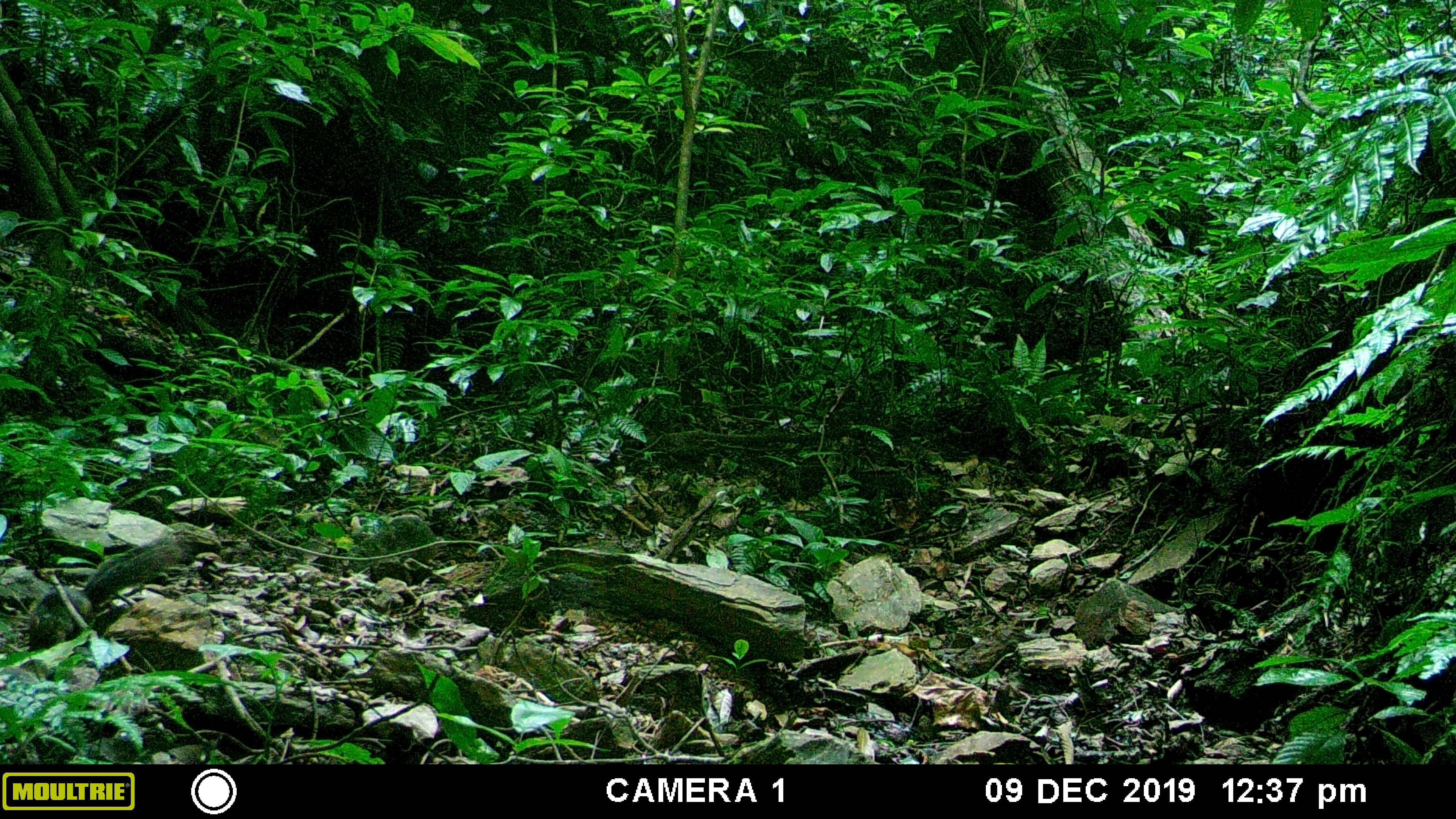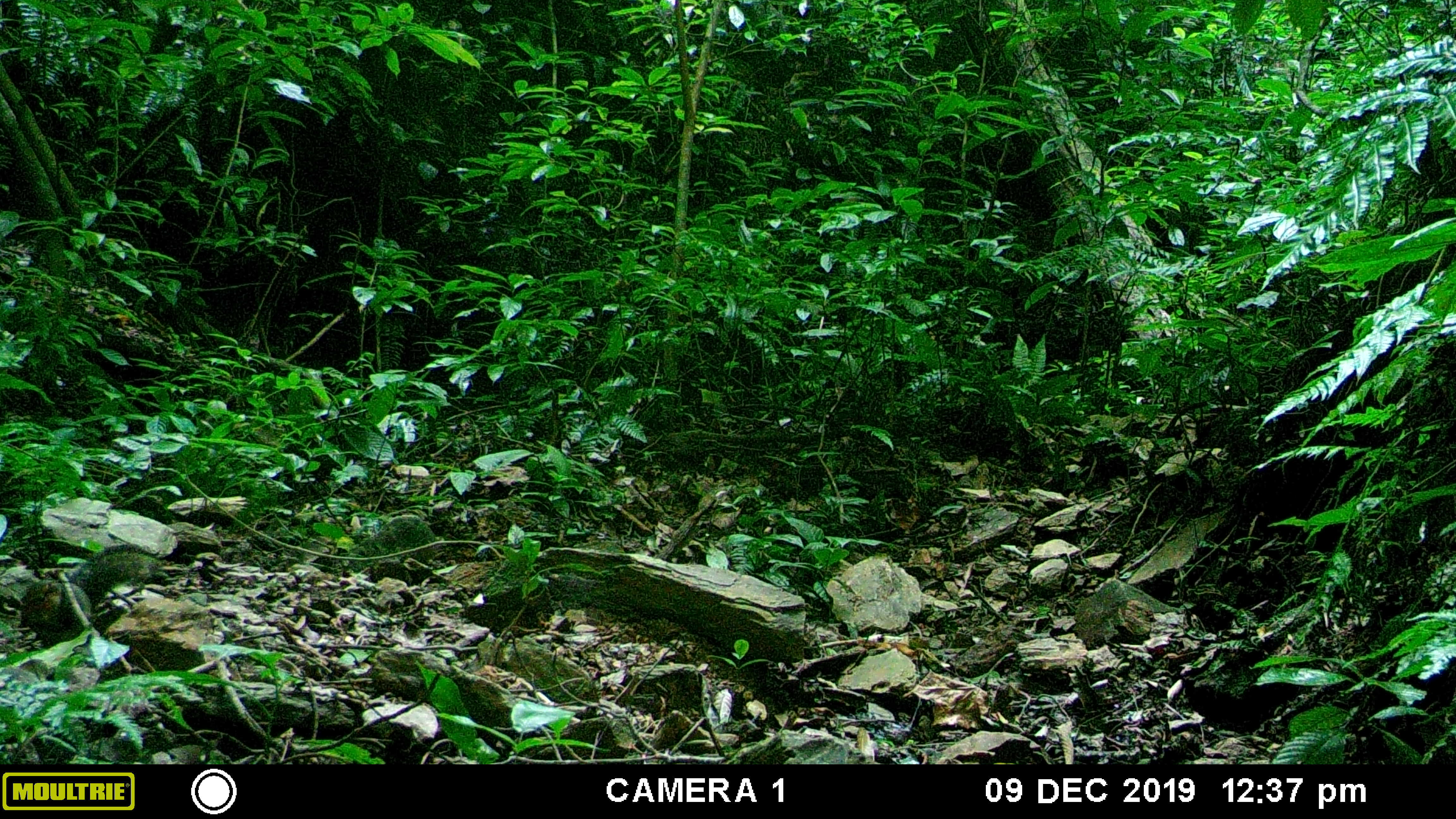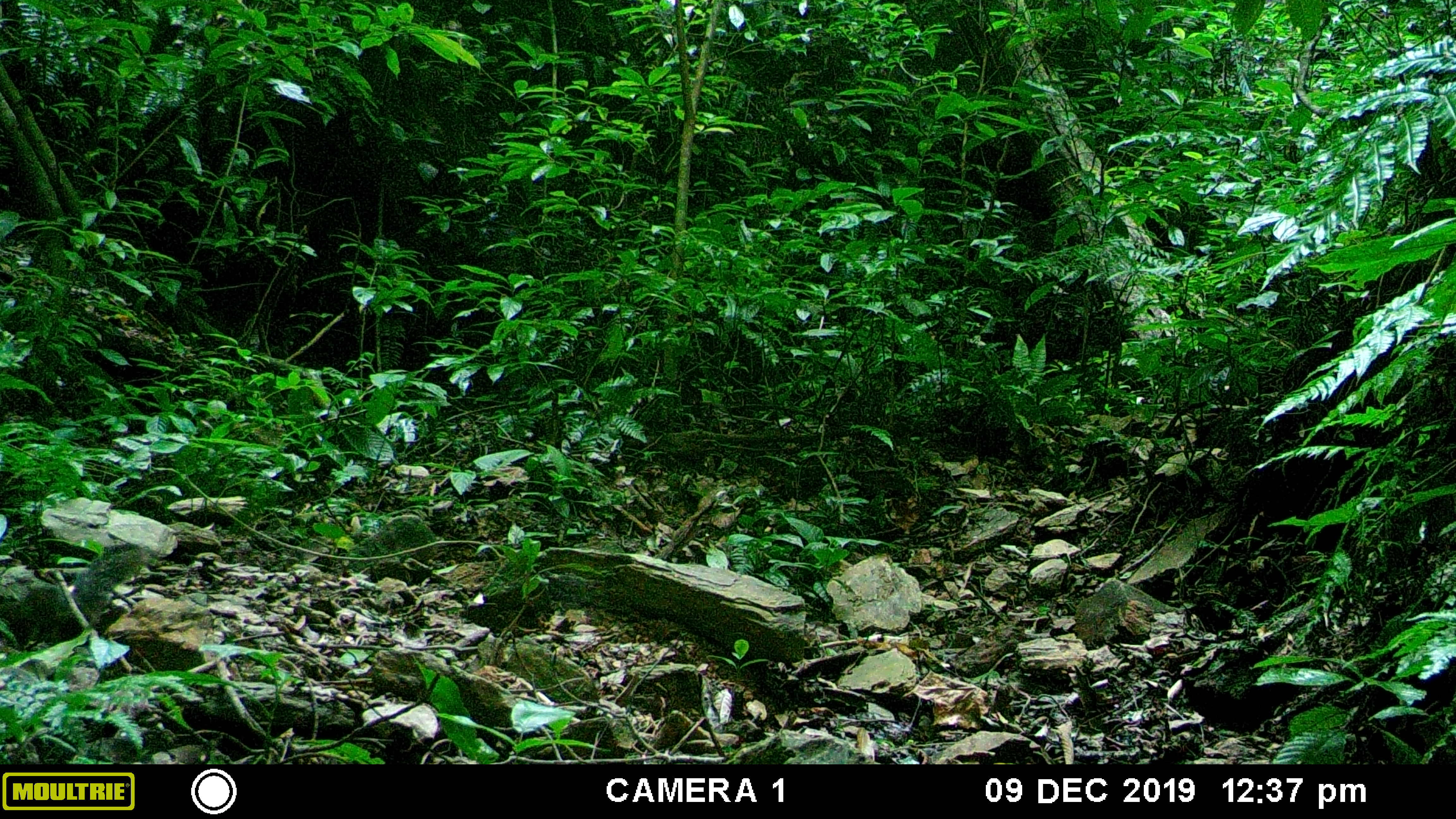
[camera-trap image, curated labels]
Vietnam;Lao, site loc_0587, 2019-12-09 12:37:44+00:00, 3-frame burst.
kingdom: Animalia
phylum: Chordata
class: Mammalia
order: Rodentia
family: Sciuridae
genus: Dremomys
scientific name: Dremomys rufigenis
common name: red-cheeked squirrel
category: red cheeked squirrel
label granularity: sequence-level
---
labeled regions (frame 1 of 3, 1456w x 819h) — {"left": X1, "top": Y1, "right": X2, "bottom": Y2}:
red cheeked squirrel: {"left": 27, "top": 535, "right": 192, "bottom": 651}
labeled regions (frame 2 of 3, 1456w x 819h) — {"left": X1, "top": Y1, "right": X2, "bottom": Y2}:
red cheeked squirrel: {"left": 17, "top": 541, "right": 163, "bottom": 650}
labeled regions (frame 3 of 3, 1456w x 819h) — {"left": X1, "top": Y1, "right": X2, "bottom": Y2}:
red cheeked squirrel: {"left": 0, "top": 541, "right": 149, "bottom": 653}